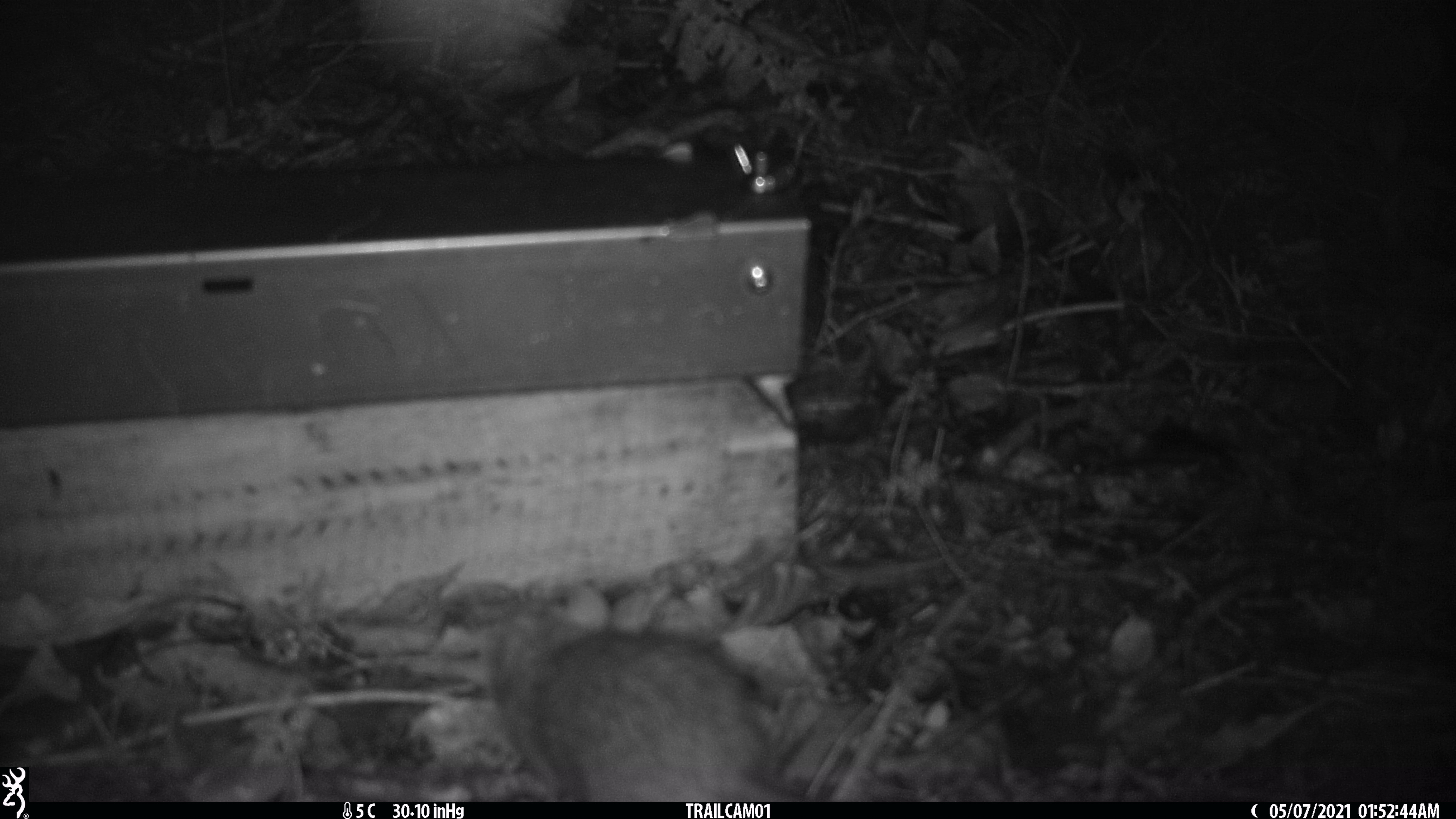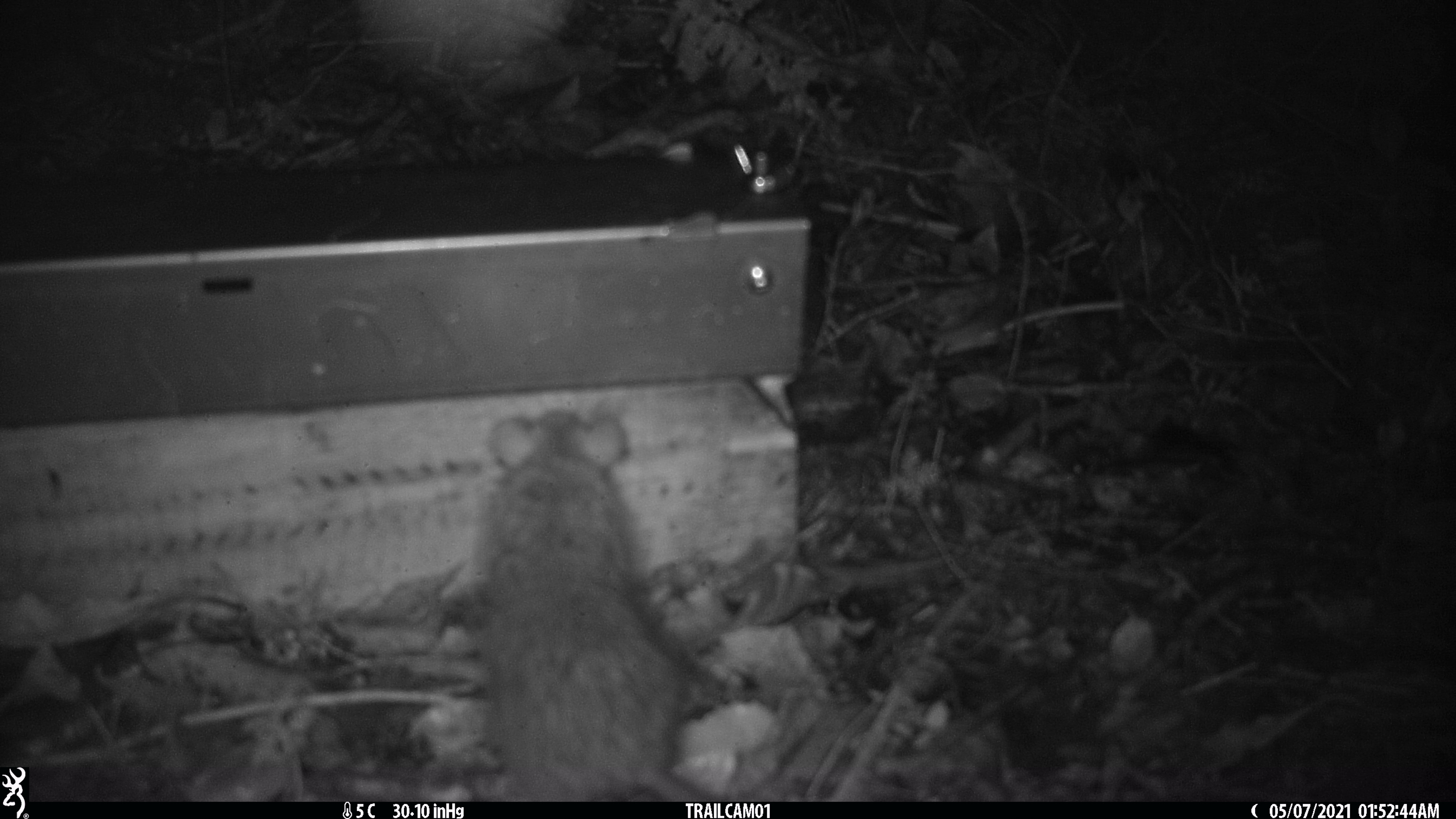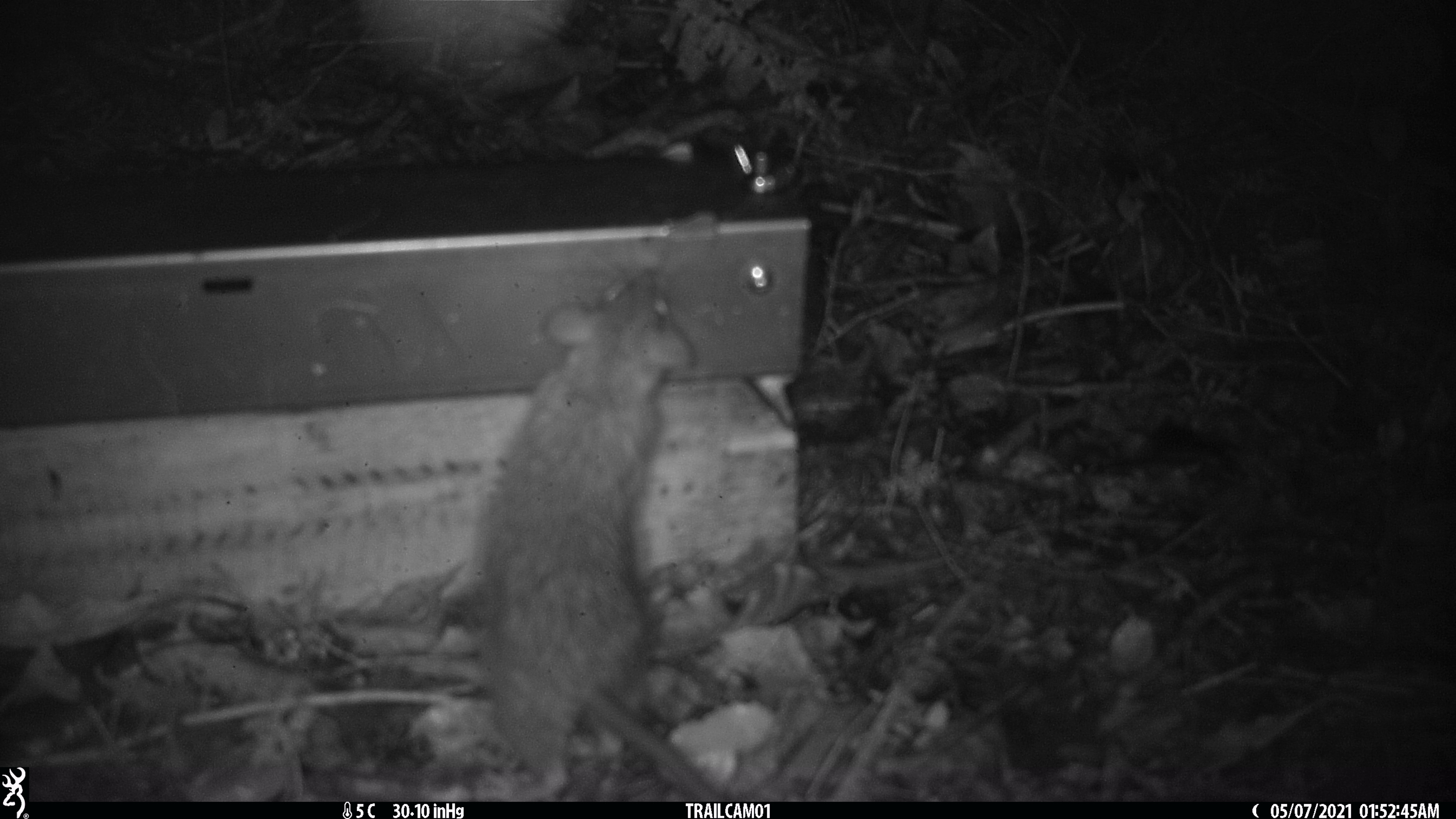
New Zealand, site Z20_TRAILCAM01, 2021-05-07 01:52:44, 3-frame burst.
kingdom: Animalia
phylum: Chordata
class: Mammalia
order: Rodentia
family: Muridae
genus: Rattus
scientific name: Rattus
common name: rat